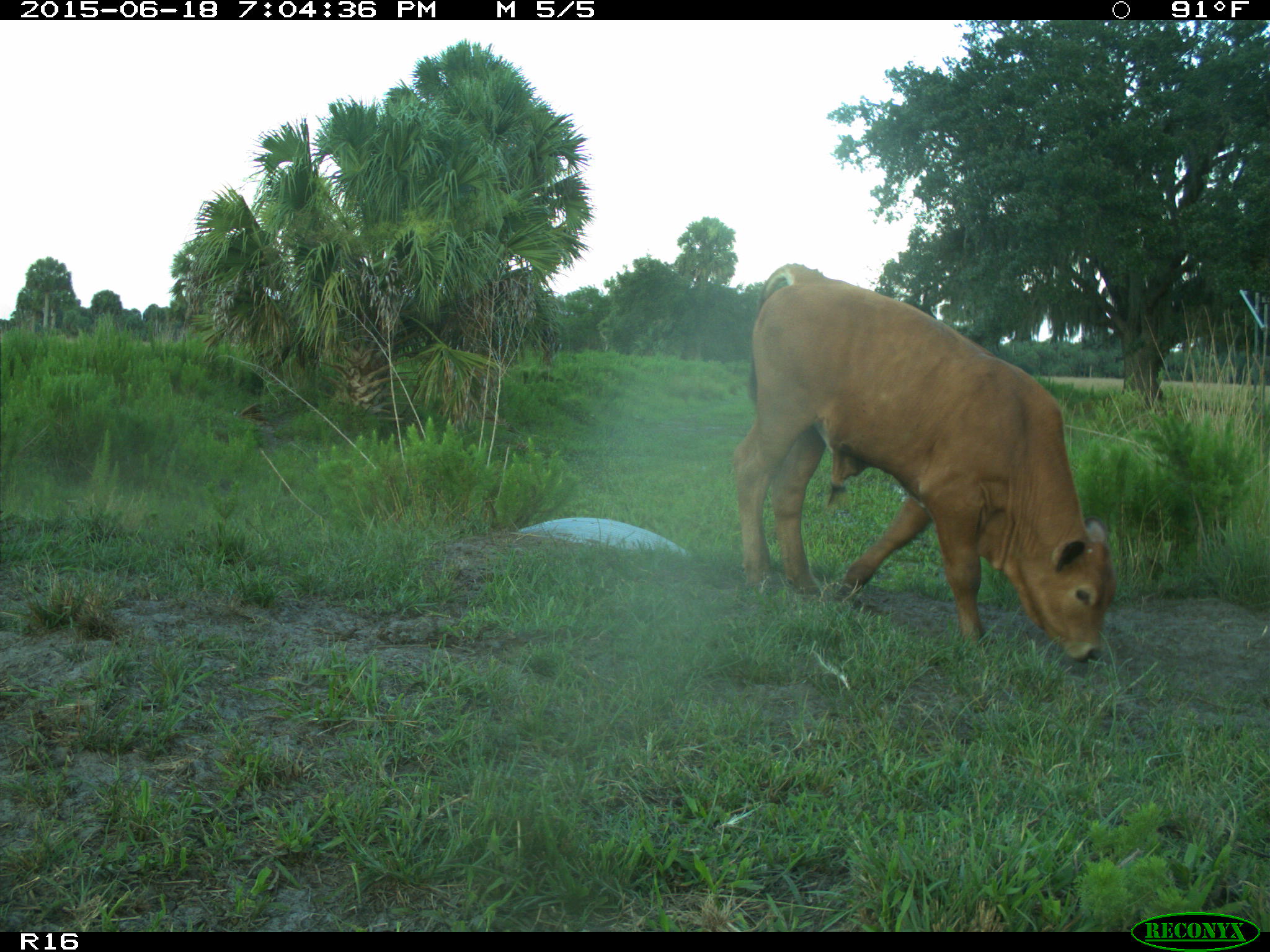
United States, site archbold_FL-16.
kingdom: Animalia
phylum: Chordata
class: Mammalia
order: Artiodactyla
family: Bovidae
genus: Bos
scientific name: Bos taurus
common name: domestic cow